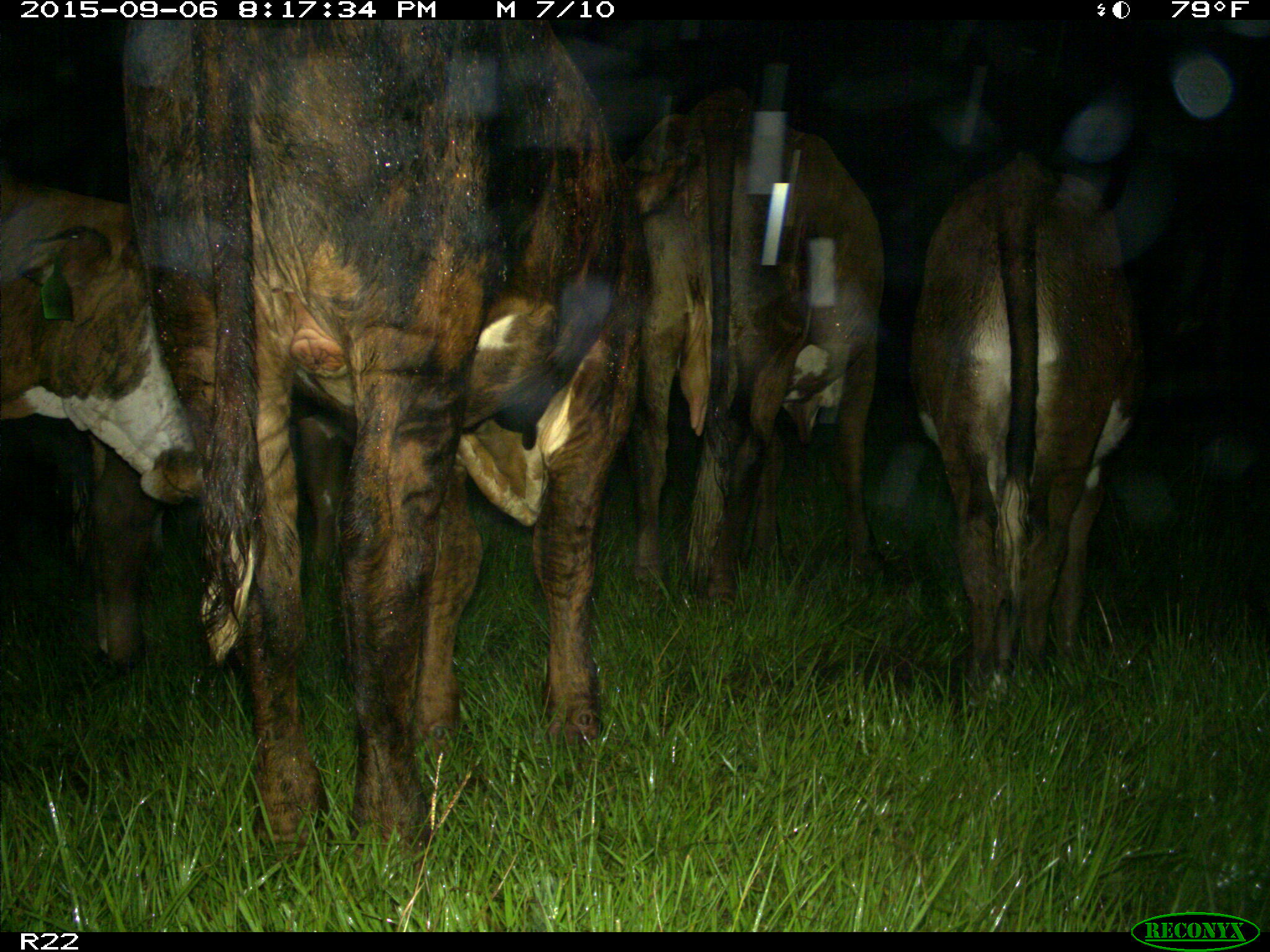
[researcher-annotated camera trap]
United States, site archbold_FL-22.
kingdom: Animalia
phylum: Chordata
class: Mammalia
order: Artiodactyla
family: Bovidae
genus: Bos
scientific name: Bos taurus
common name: domestic cow